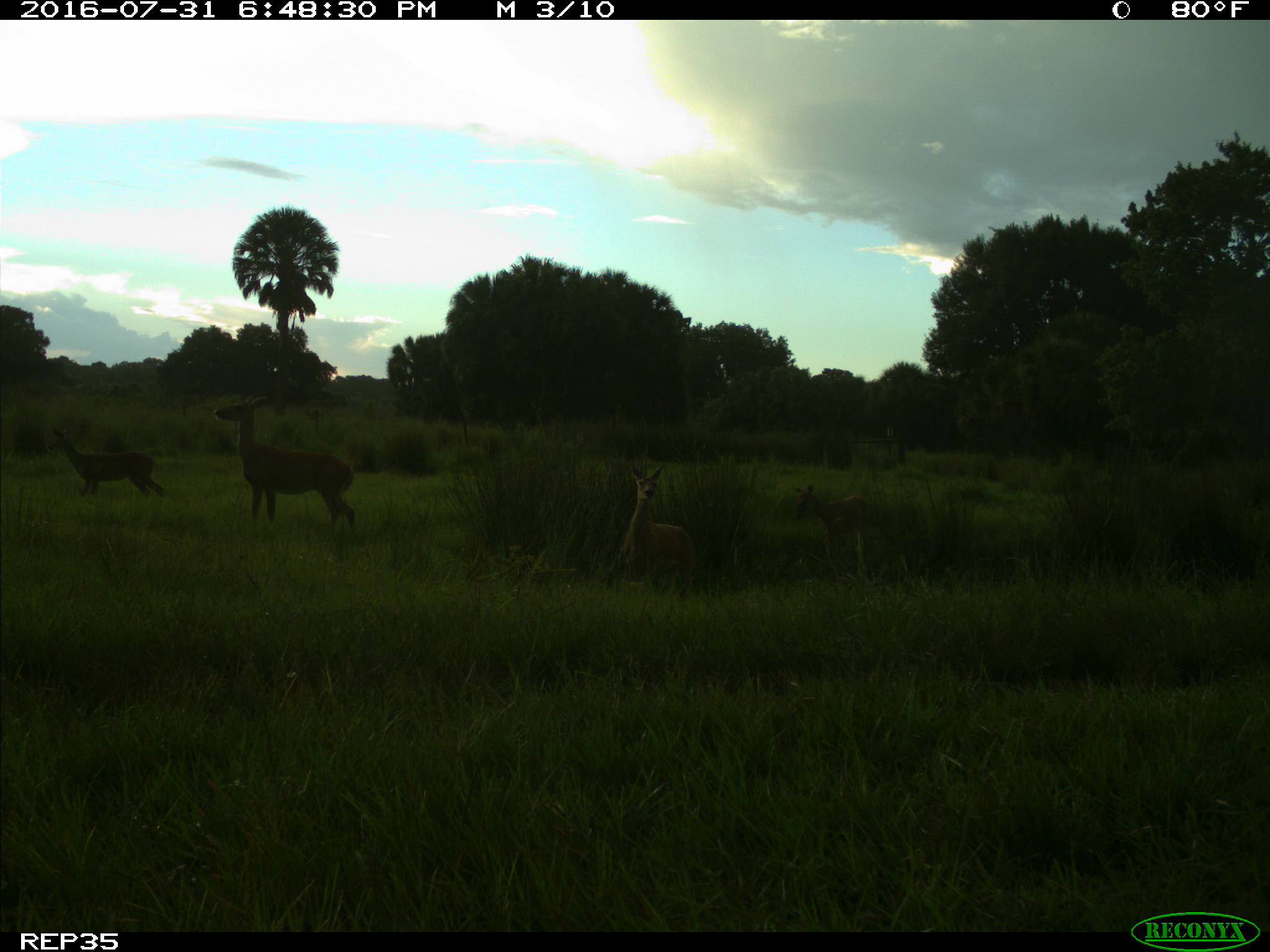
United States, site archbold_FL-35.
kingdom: Animalia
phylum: Chordata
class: Mammalia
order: Artiodactyla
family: Cervidae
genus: Odocoileus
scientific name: Odocoileus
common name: deer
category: unidentified deer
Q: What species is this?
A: Unidentified deer (deer) (Odocoileus).